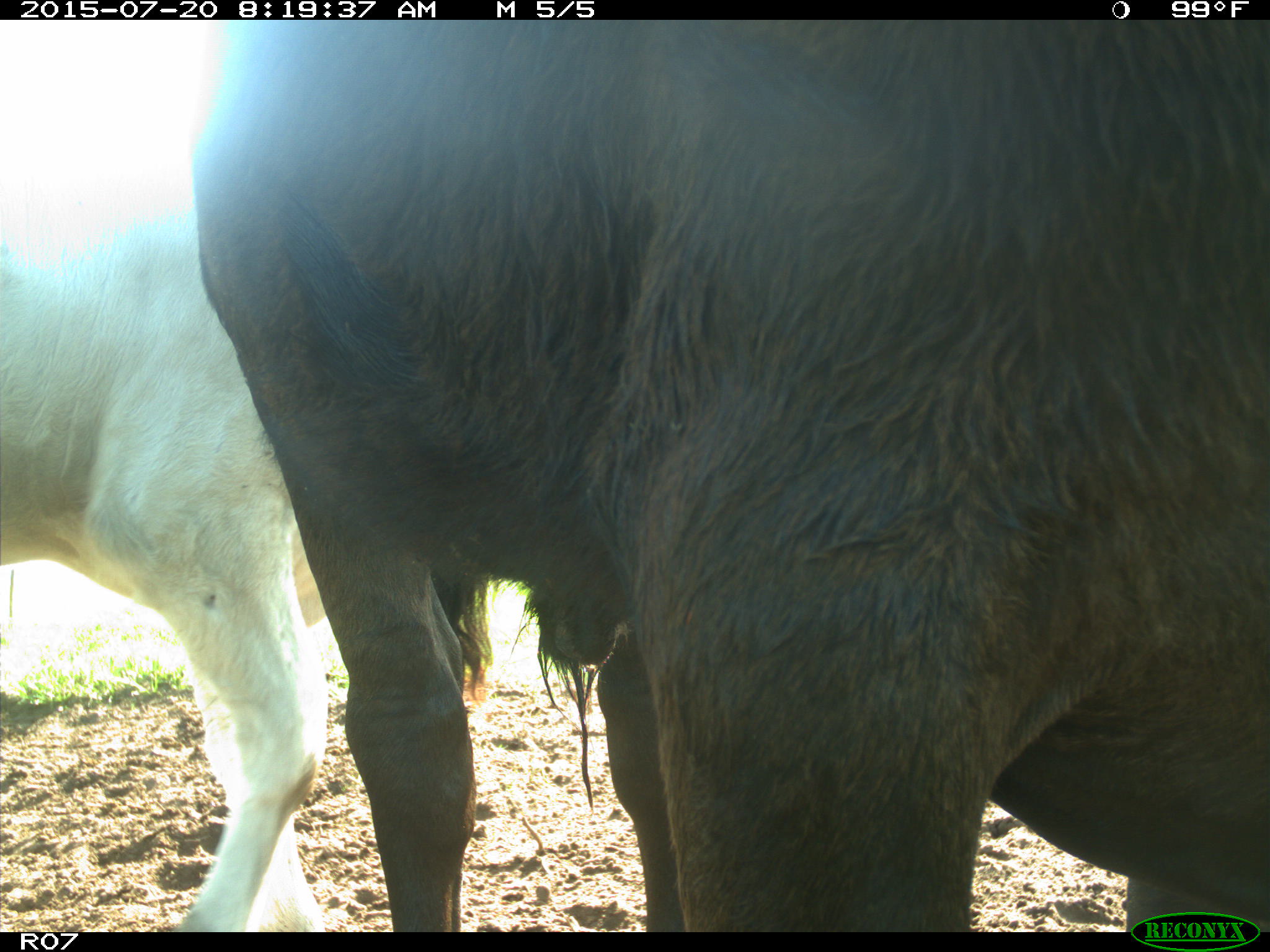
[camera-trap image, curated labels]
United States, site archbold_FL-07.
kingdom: Animalia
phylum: Chordata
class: Mammalia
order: Artiodactyla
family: Bovidae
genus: Bos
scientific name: Bos taurus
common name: domestic cow